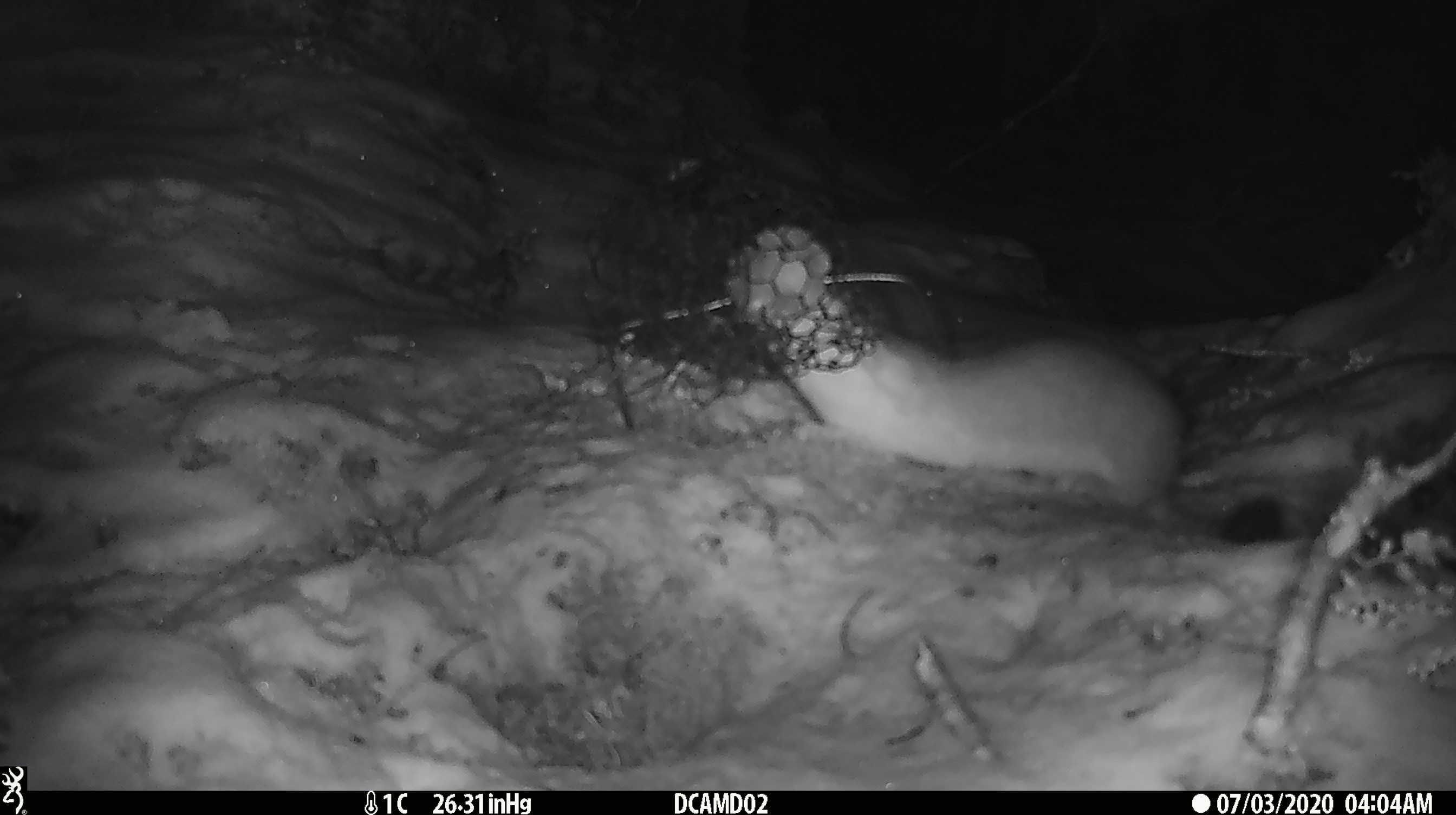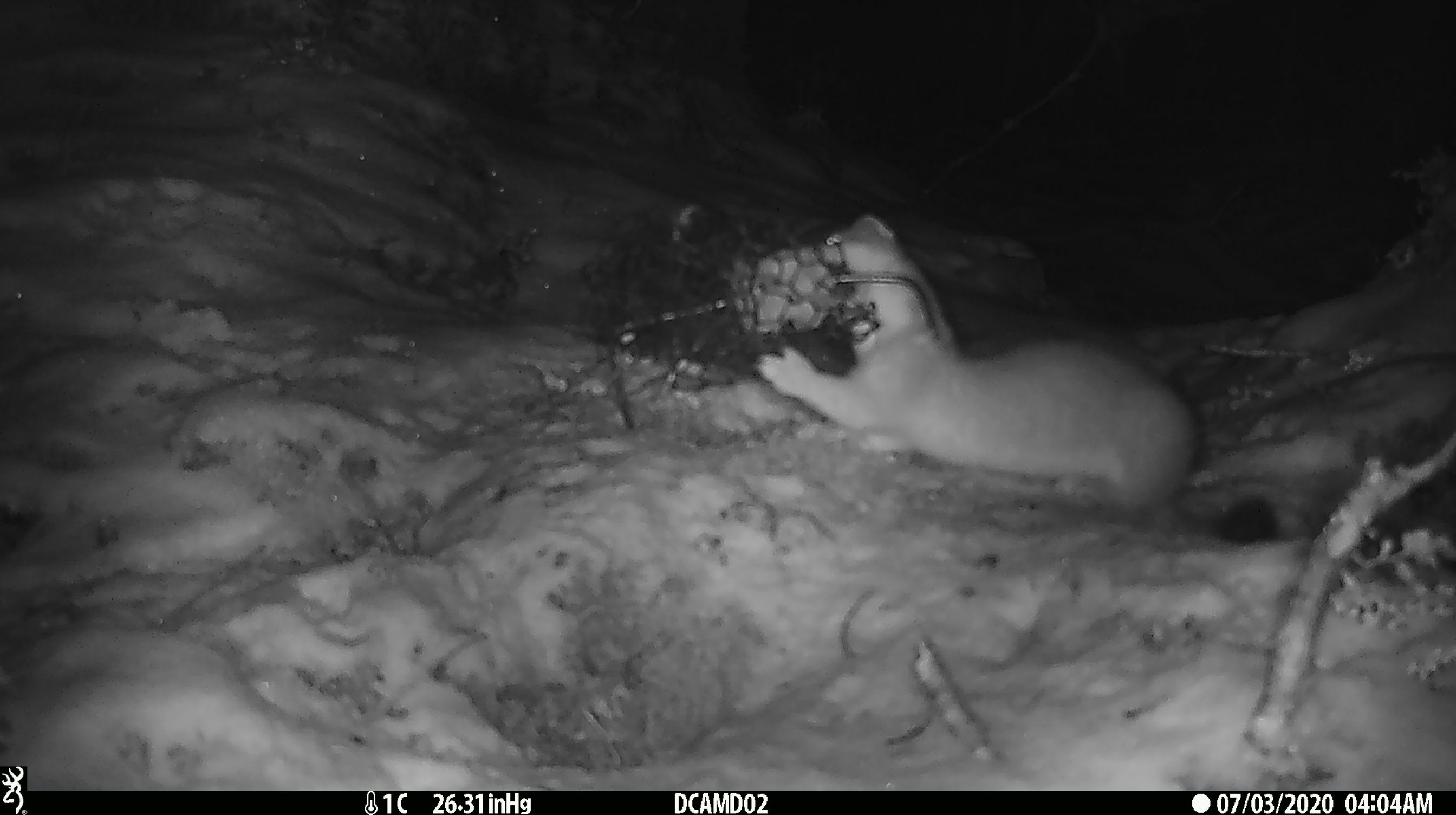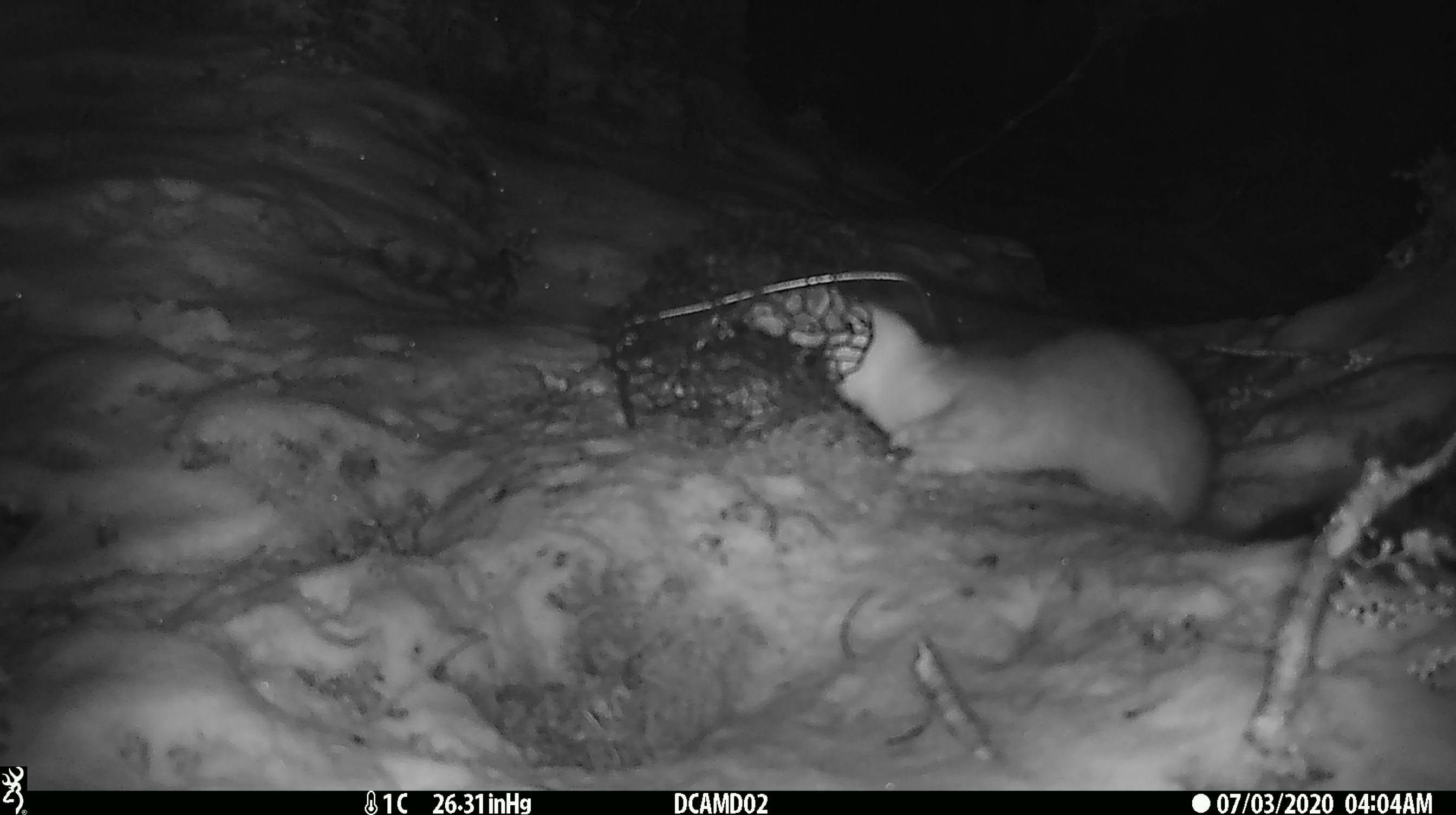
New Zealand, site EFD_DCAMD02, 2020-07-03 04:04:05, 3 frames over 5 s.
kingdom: Animalia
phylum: Chordata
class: Mammalia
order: Carnivora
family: Mustelidae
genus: Mustela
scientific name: Mustela erminea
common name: stoat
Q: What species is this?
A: Stoat (Mustela erminea).